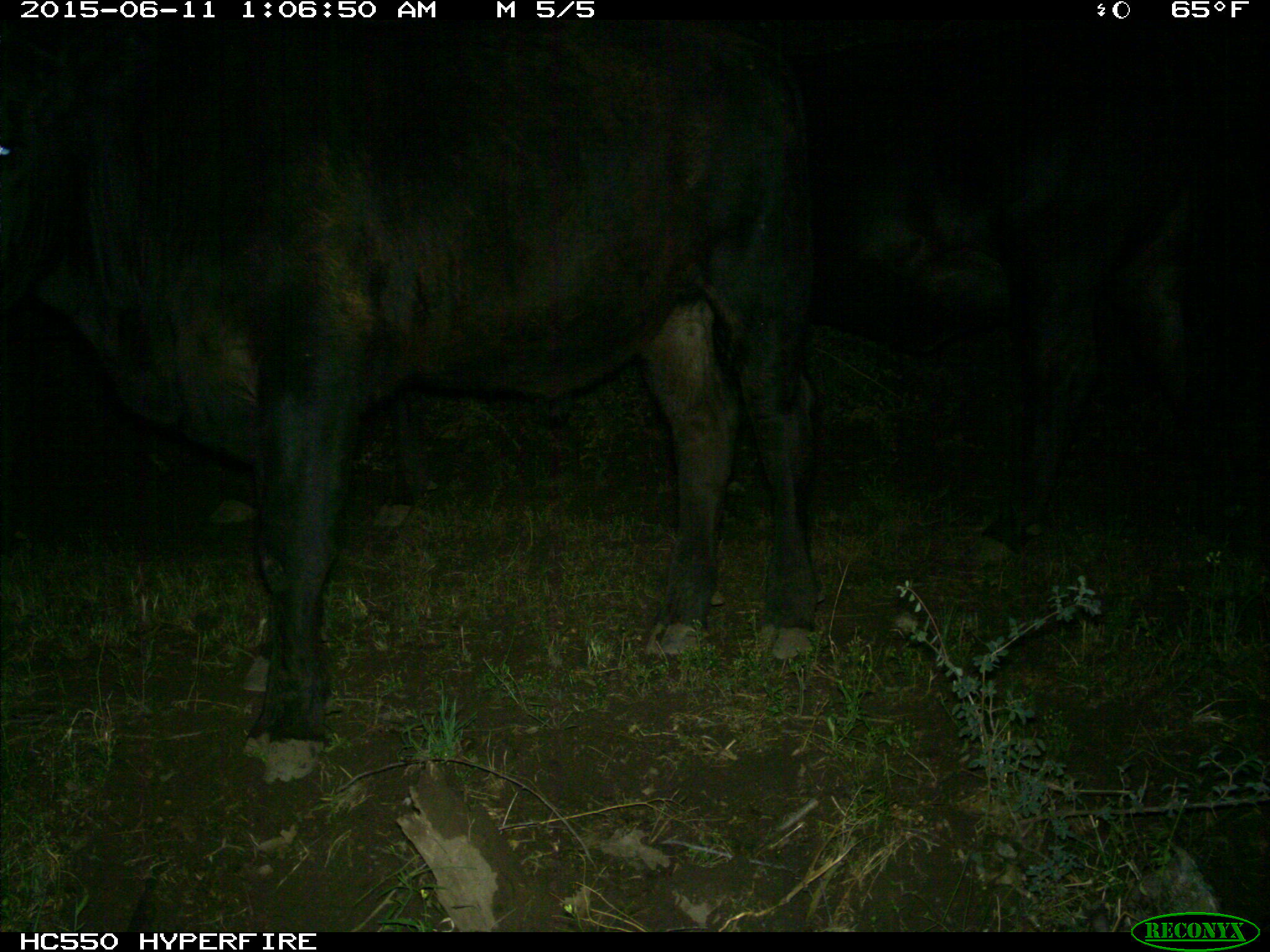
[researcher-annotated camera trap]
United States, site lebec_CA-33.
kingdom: Animalia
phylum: Chordata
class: Mammalia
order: Artiodactyla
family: Bovidae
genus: Bos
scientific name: Bos taurus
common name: domestic cow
Bos taurus (domestic cow).